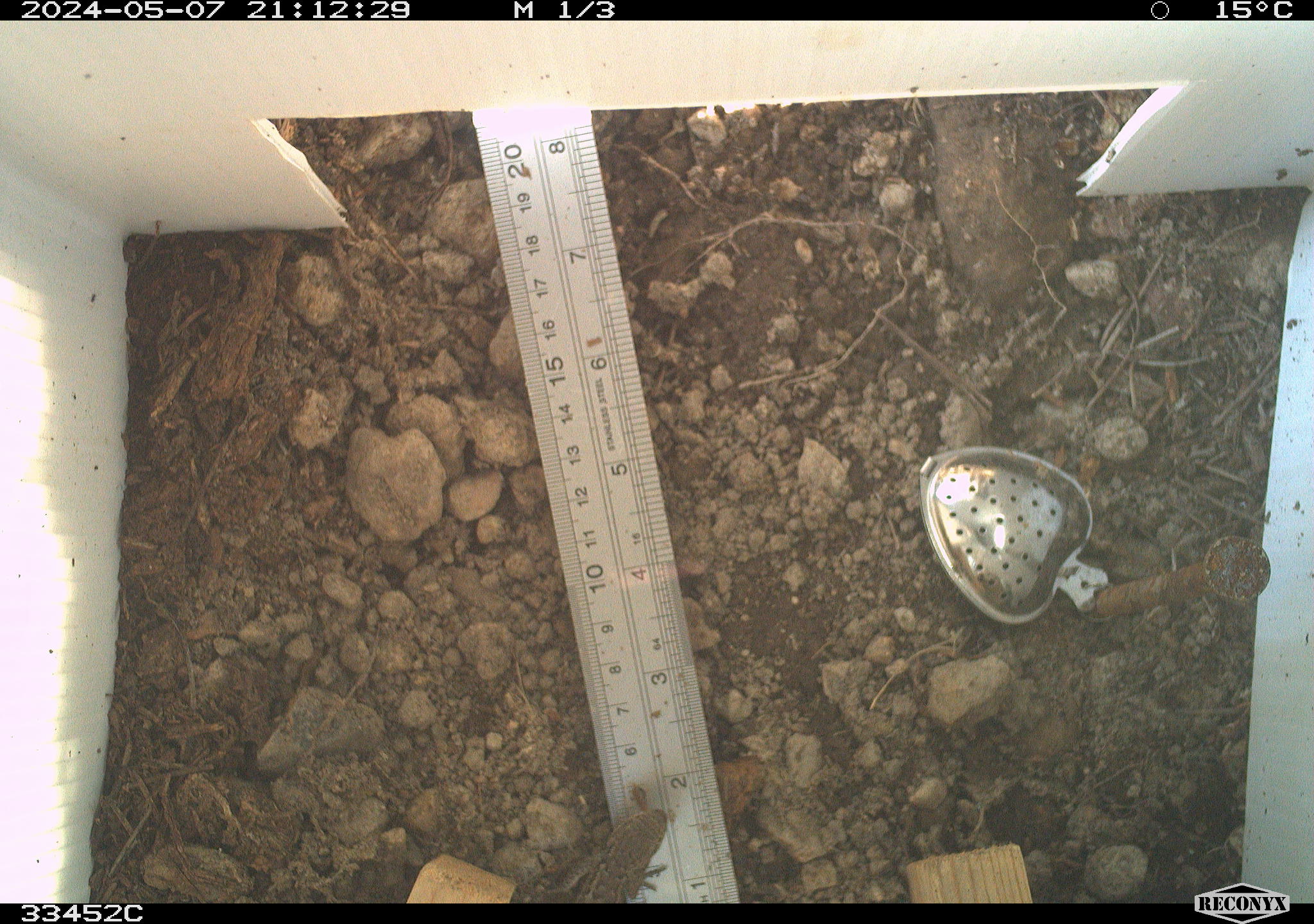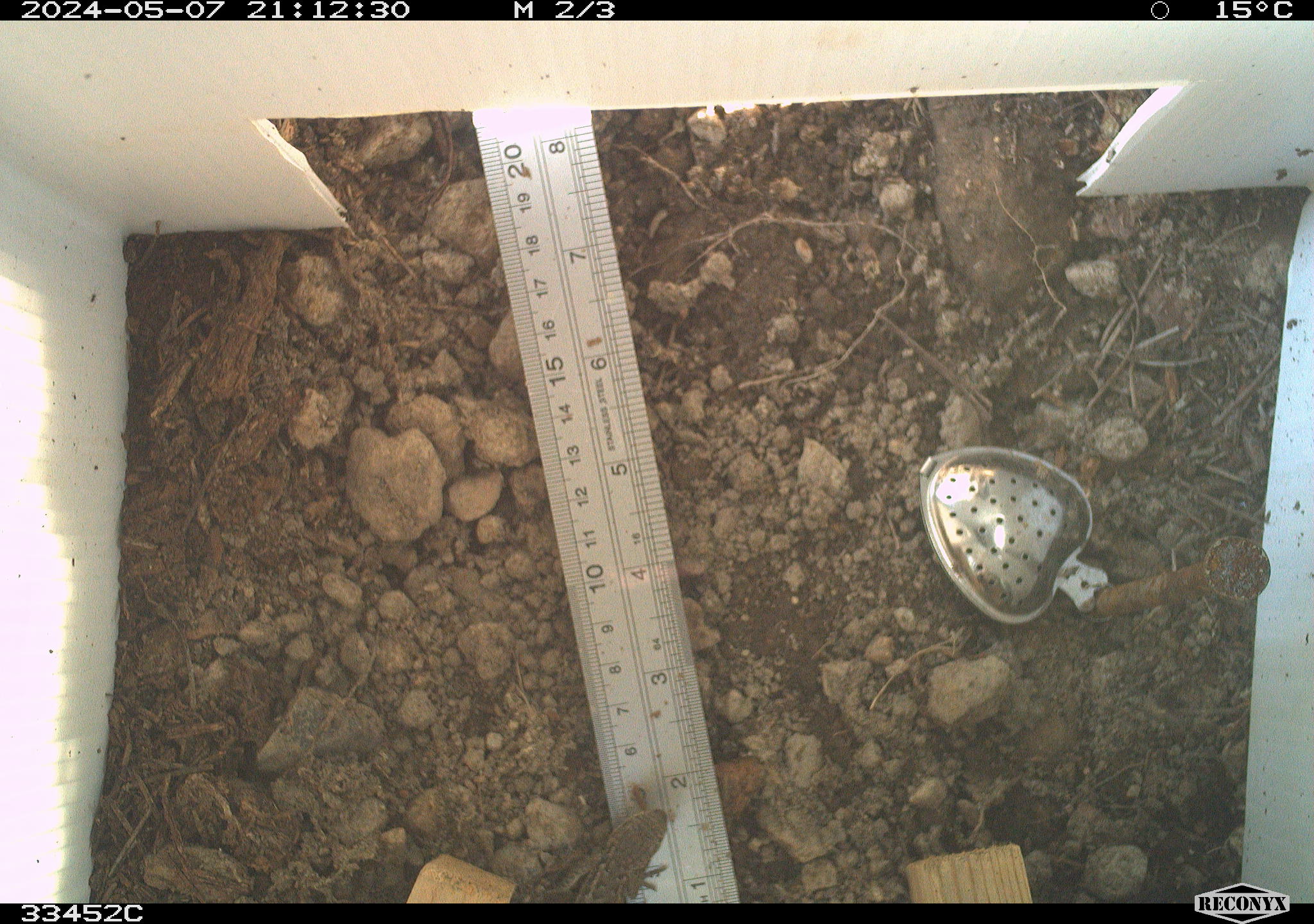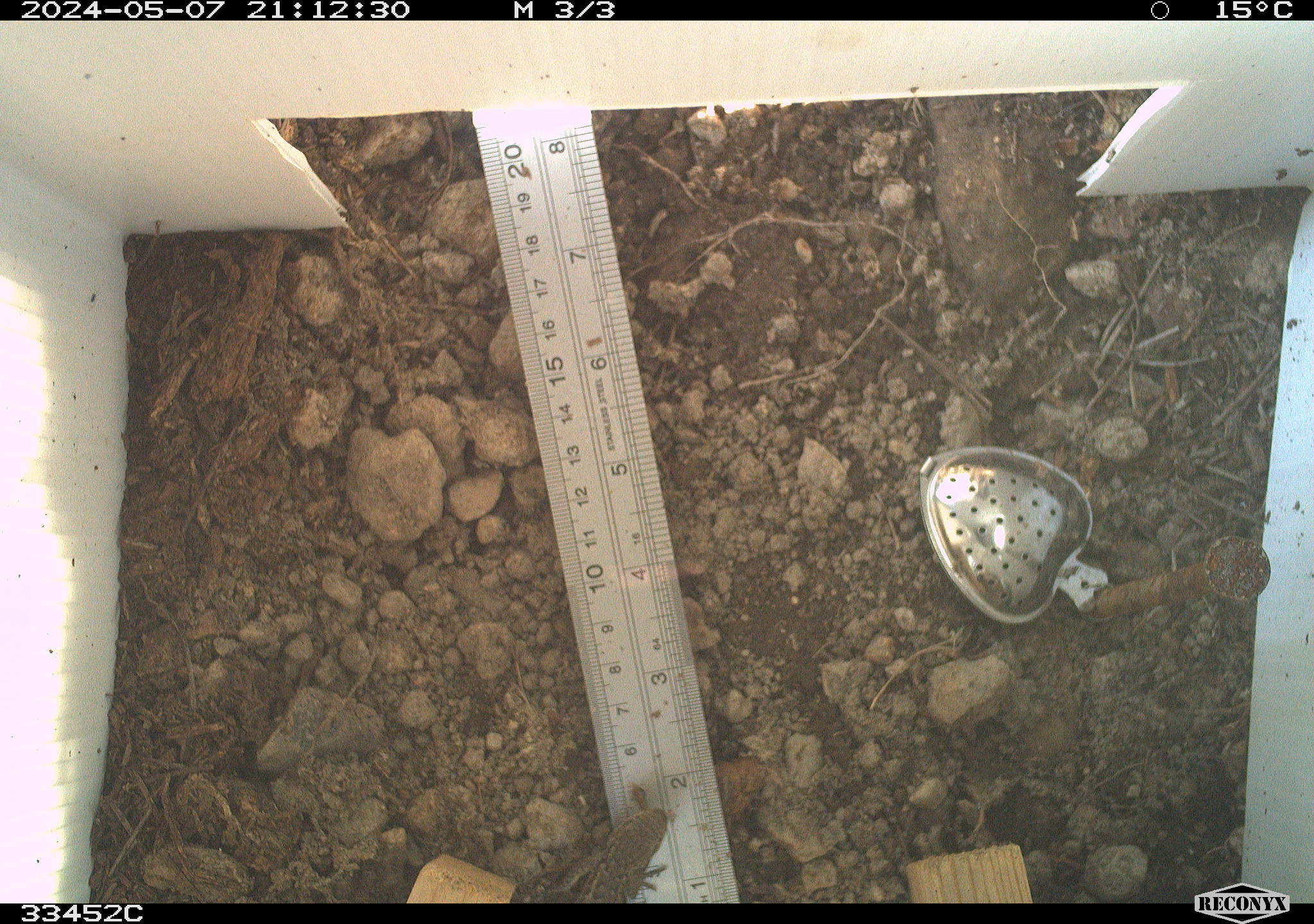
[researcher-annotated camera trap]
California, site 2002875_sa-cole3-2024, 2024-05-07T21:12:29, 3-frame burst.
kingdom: Animalia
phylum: Chordata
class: Reptilia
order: Squamata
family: Phrynosomatidae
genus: Sceloporus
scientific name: Sceloporus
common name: spiny lizards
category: sceloporus species